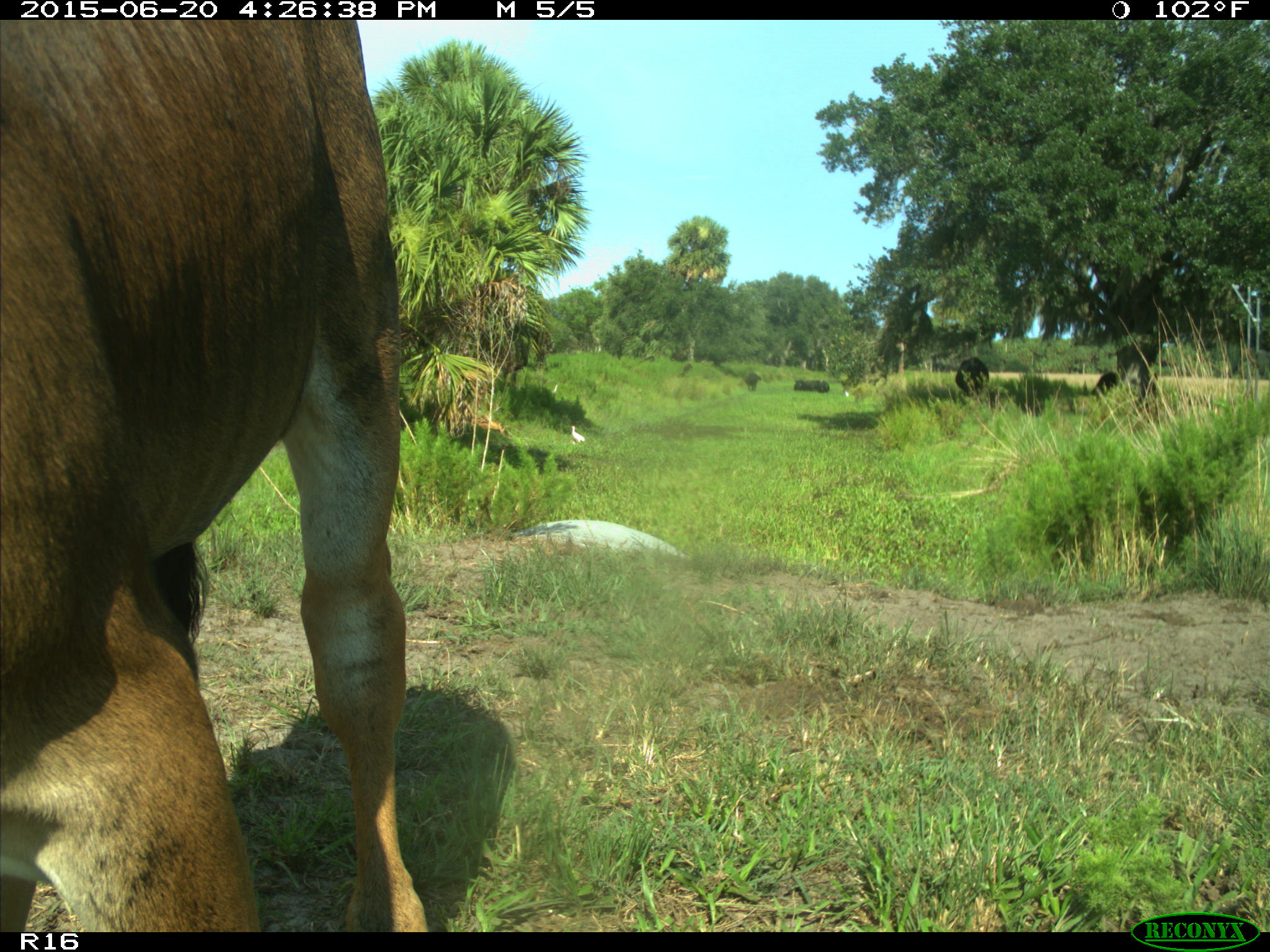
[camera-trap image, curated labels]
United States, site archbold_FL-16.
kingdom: Animalia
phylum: Chordata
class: Mammalia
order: Artiodactyla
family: Bovidae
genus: Bos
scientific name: Bos taurus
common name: domestic cow